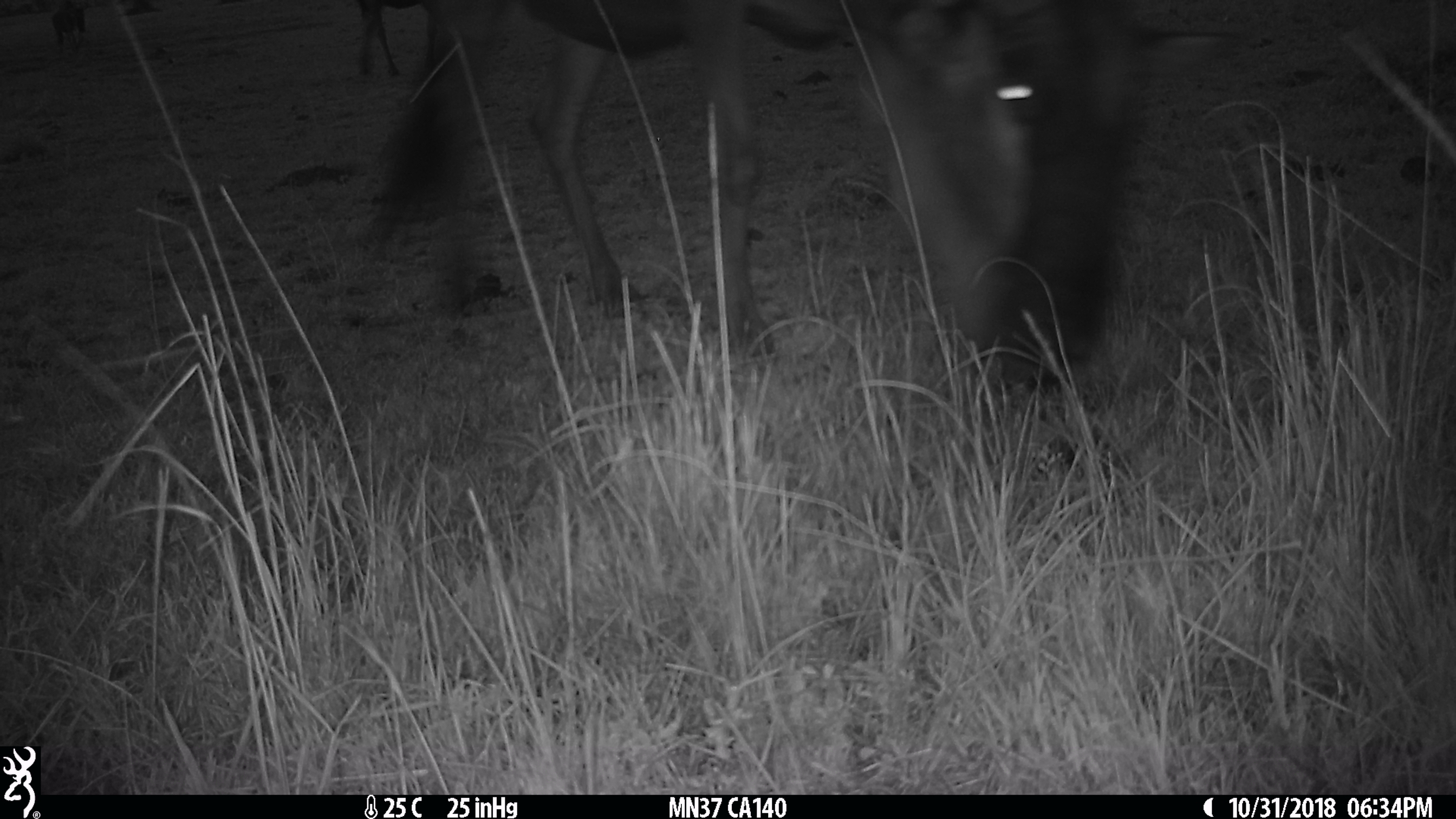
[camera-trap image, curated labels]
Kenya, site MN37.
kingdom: Animalia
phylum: Chordata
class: Mammalia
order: Artiodactyla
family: Bovidae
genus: Connochaetes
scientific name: Connochaetes taurinus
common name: blue wildebeest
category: wildebeest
Wildebeest (blue wildebeest) (Connochaetes taurinus).